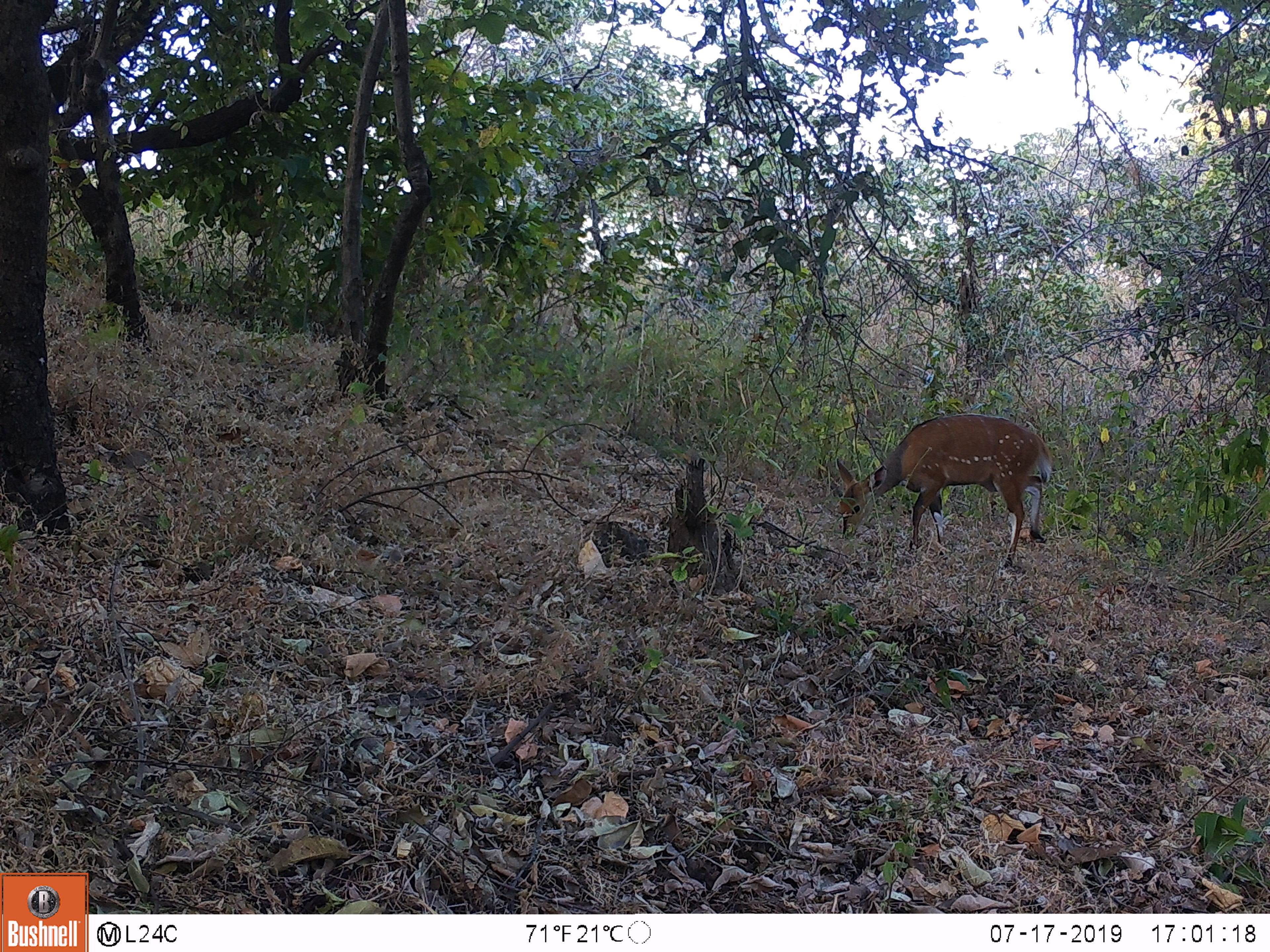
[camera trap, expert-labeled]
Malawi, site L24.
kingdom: Animalia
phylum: Chordata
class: Mammalia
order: Artiodactyla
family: Bovidae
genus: Tragelaphus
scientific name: Tragelaphus sylvaticus sylvaticus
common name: cape bushbuck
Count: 1.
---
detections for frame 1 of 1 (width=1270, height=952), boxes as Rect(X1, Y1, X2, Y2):
cape bushbuck: Rect(814, 408, 1063, 571)